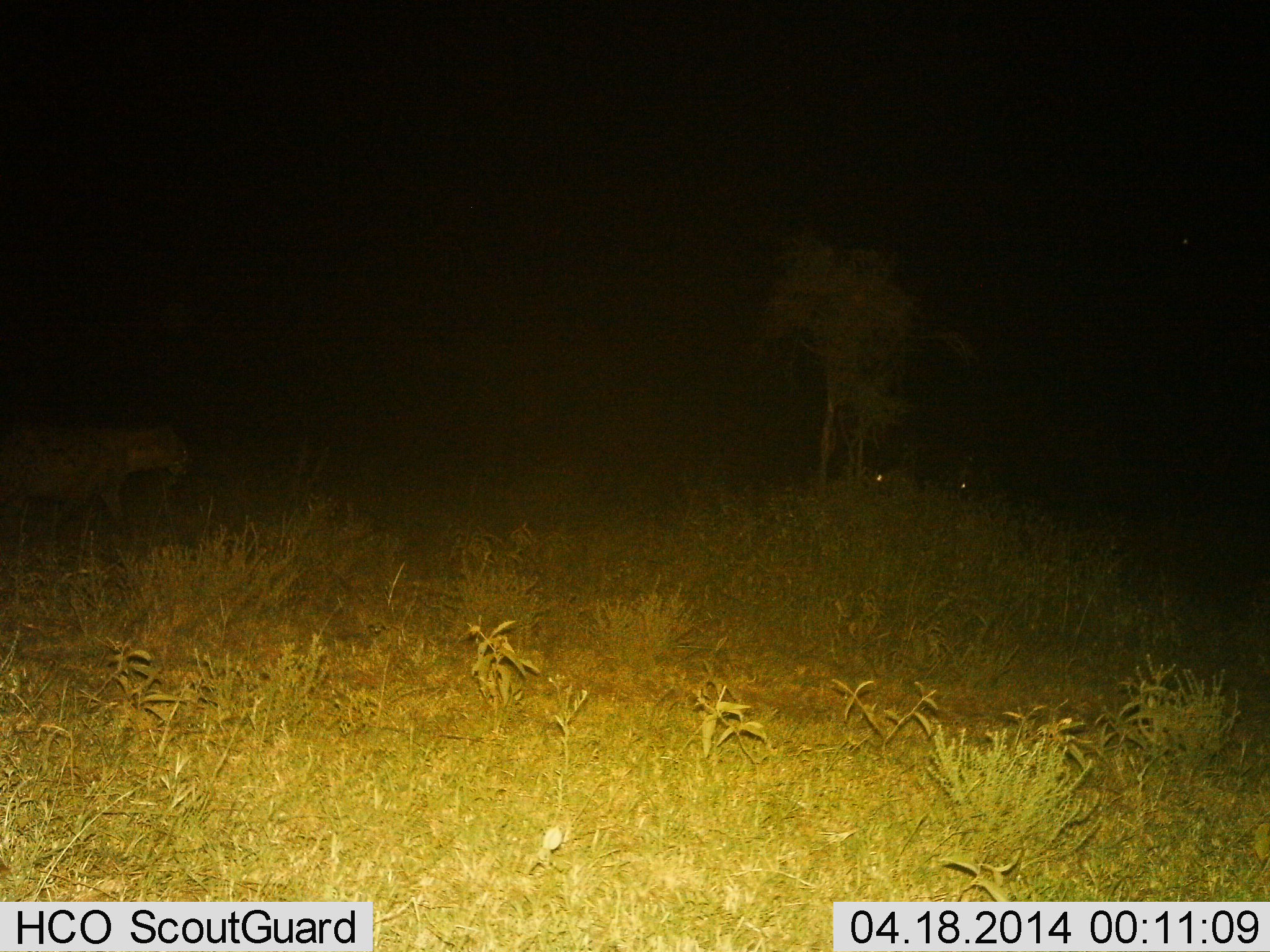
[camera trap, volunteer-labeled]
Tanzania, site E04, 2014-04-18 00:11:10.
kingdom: Animalia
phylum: Chordata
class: Mammalia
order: Carnivora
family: Felidae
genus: Panthera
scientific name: Panthera pardus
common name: leopard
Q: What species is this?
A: Leopard (Panthera pardus).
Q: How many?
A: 1.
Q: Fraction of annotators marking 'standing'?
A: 0%.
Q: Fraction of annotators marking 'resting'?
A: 0%.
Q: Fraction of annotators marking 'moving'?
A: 100%.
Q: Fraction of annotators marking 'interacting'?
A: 0%.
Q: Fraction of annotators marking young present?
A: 0%.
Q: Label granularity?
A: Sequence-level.